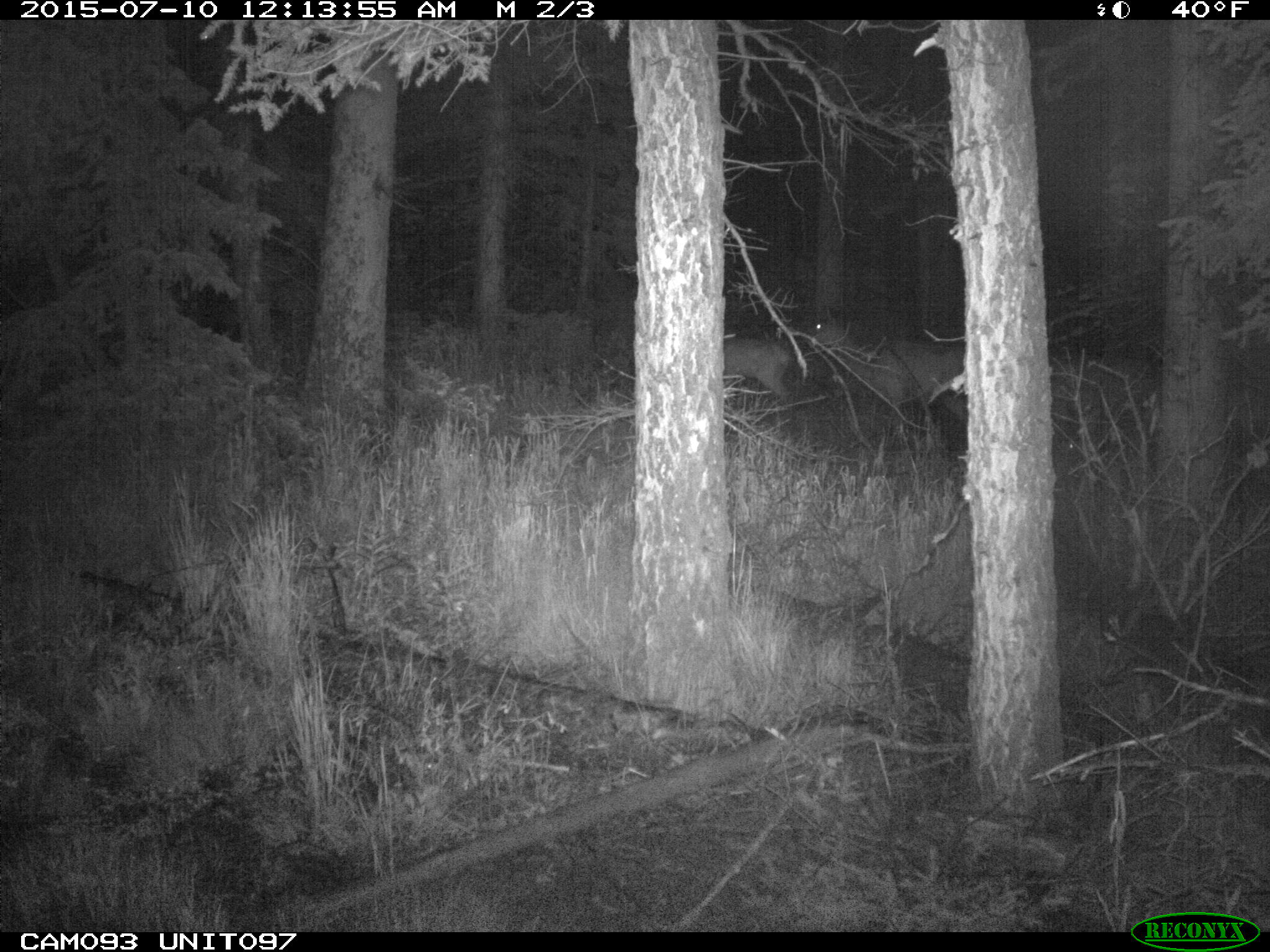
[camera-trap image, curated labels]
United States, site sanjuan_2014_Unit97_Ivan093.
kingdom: Animalia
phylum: Chordata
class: Mammalia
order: Artiodactyla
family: Cervidae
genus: Cervus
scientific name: Cervus elaphus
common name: red deer